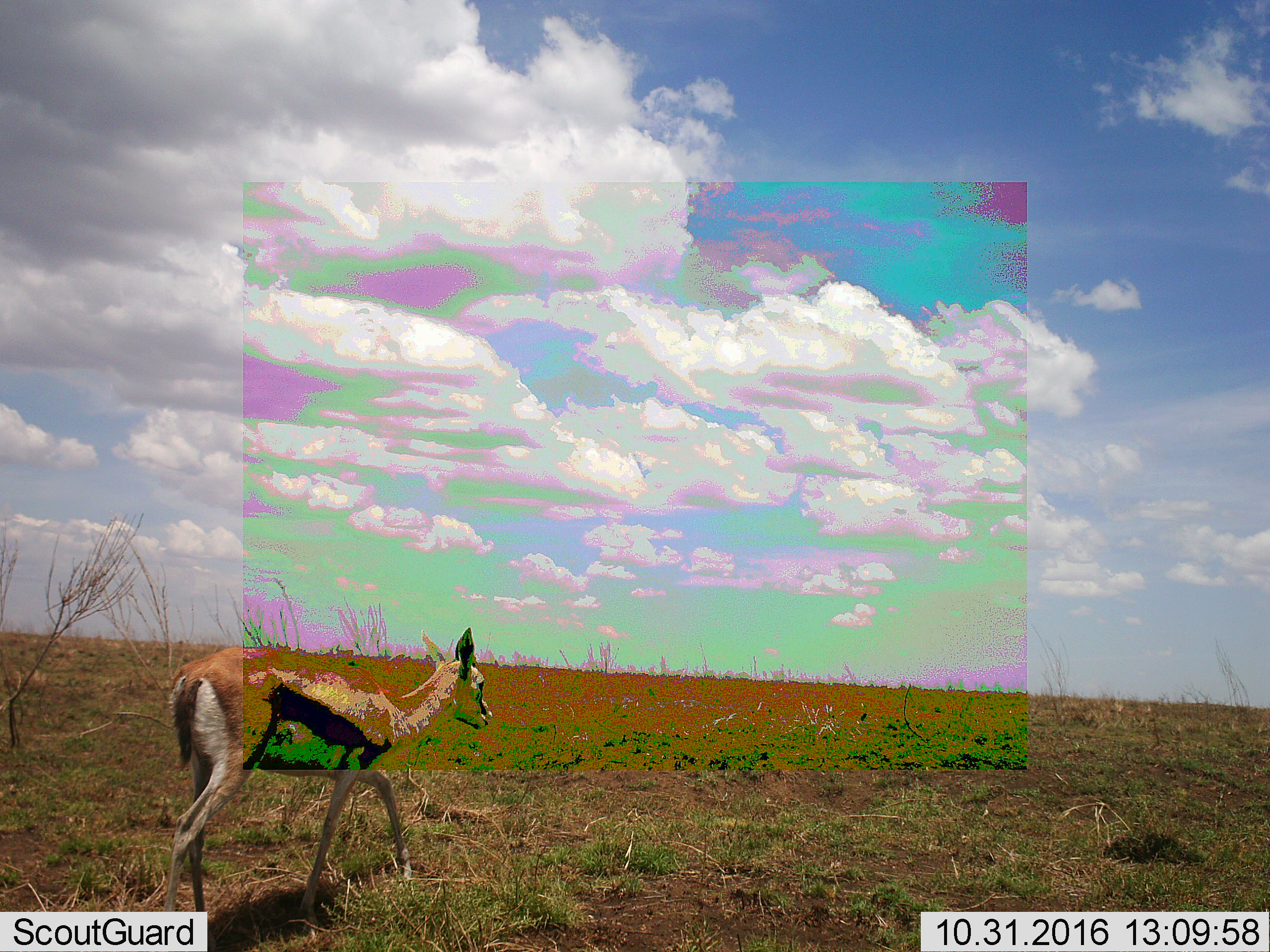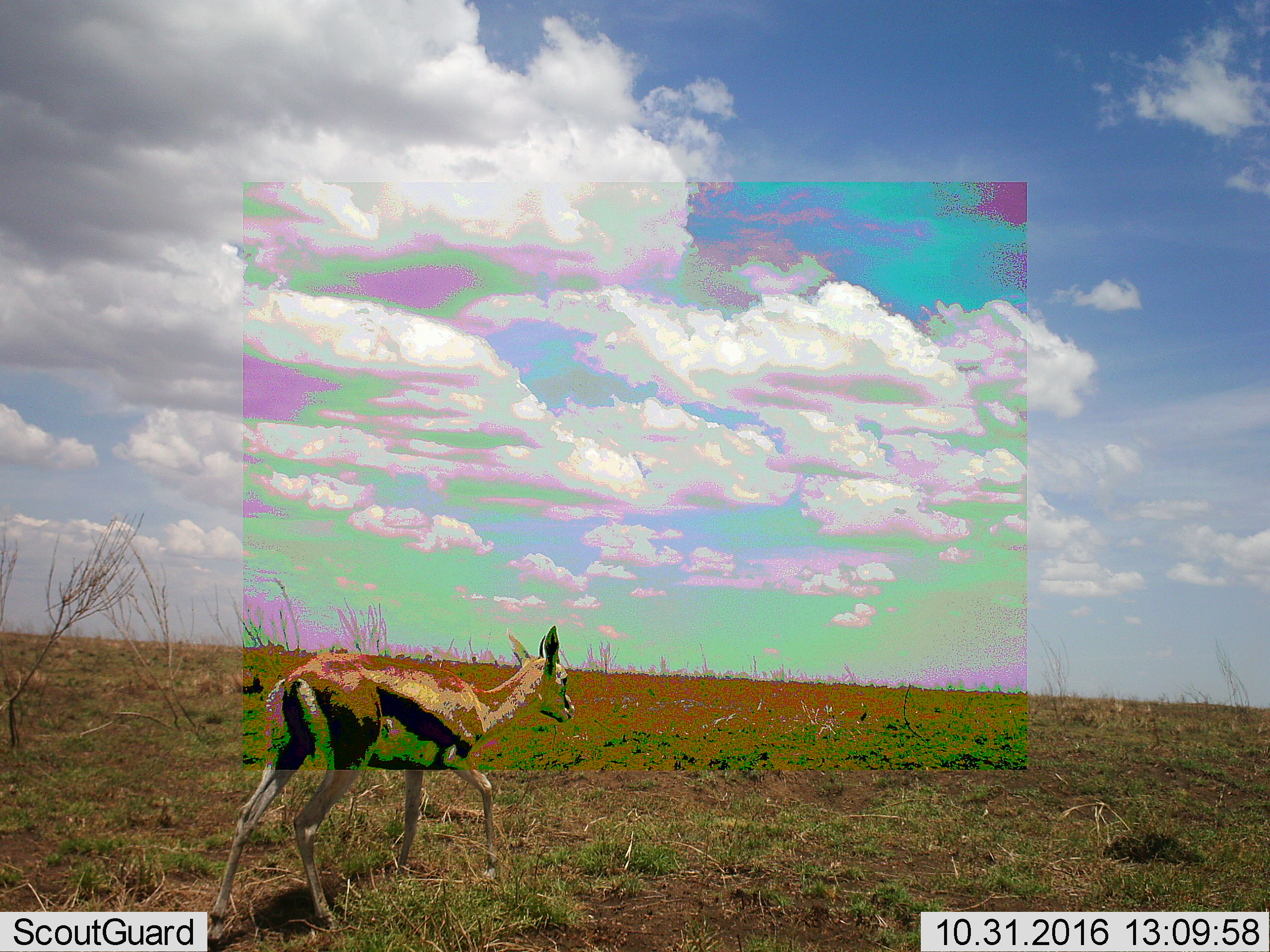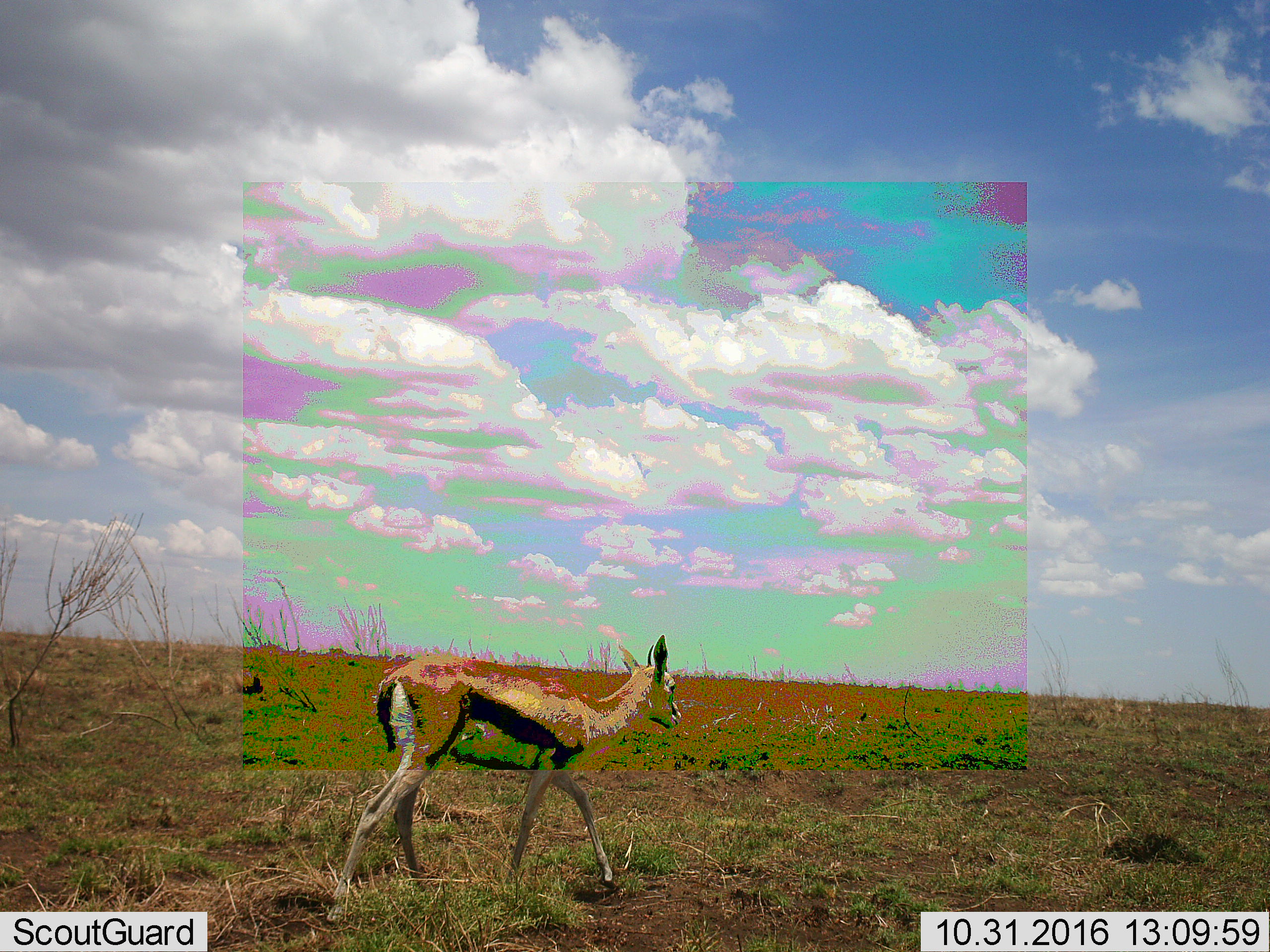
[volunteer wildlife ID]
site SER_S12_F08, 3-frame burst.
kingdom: Animalia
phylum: Chordata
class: Mammalia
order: Artiodactyla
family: Bovidae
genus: Eudorcas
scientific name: Eudorcas thomsonii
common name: thomson's gazelle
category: gazellethomsons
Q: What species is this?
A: Gazellethomsons (thomson's gazelle) (Eudorcas thomsonii).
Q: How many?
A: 1.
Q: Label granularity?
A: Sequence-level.